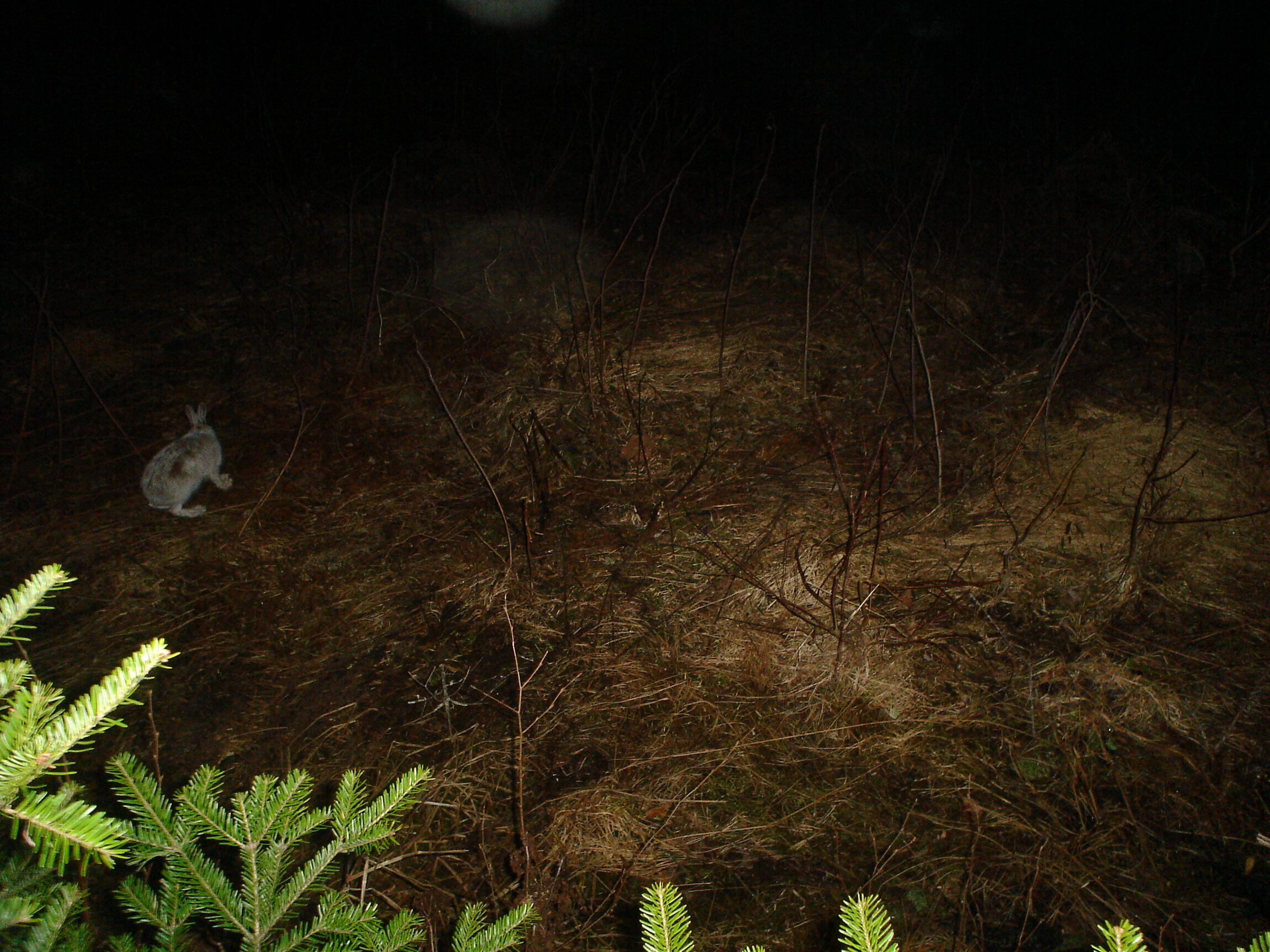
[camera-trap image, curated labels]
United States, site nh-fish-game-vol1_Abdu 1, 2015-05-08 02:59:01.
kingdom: Animalia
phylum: Chordata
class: Mammalia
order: Lagomorpha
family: Leporidae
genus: Lepus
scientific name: Lepus americanus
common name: snowshoe hare